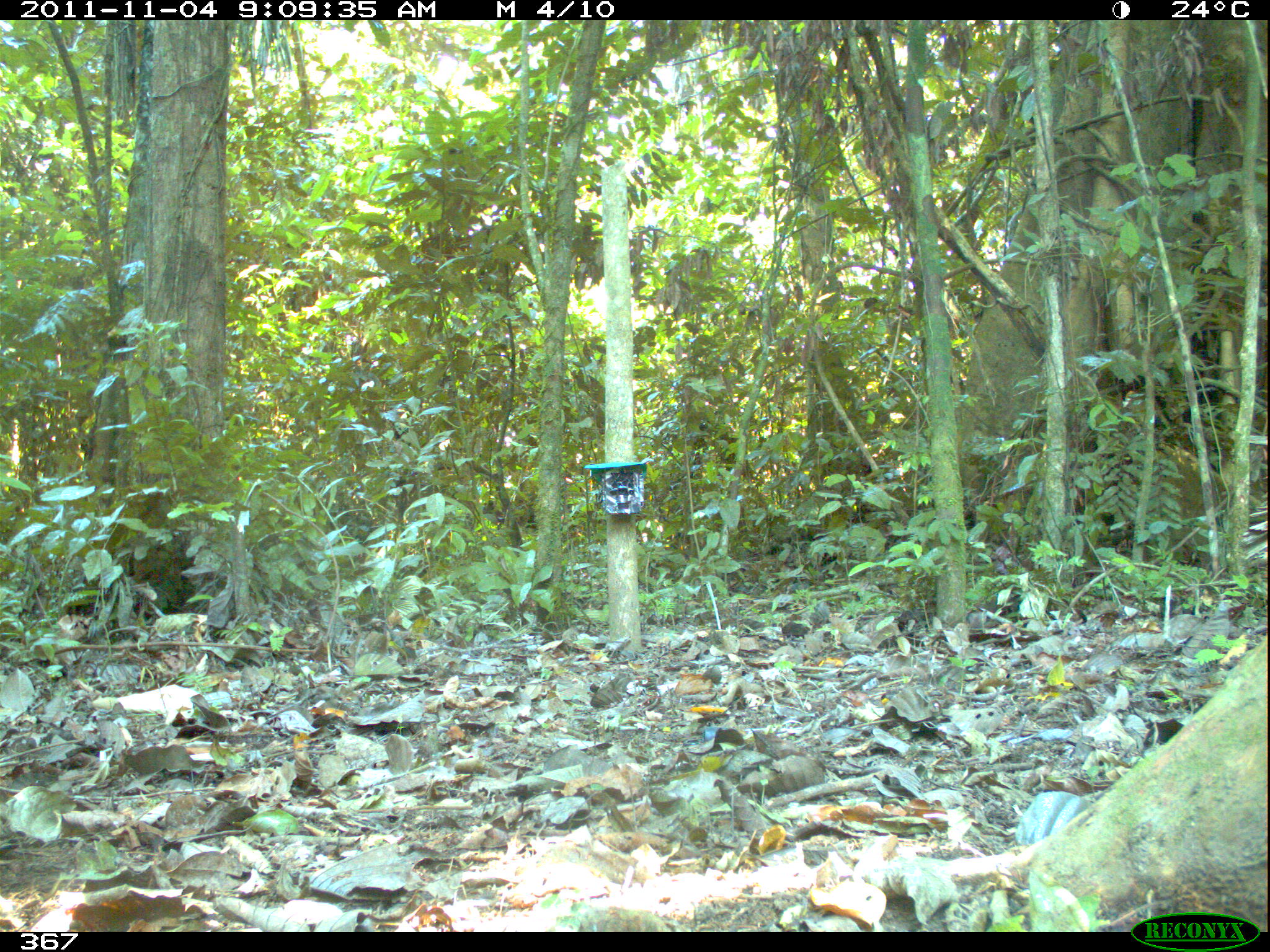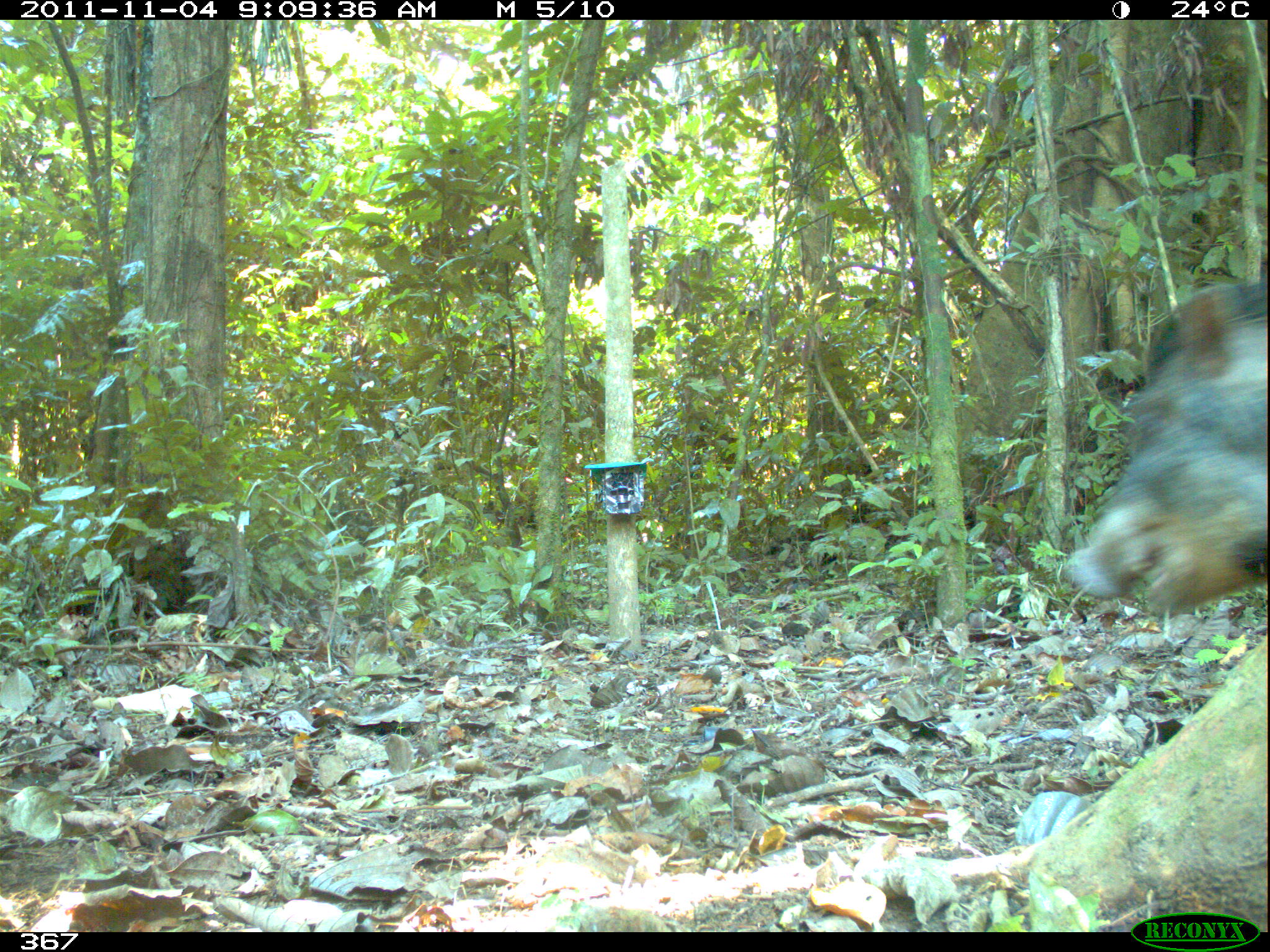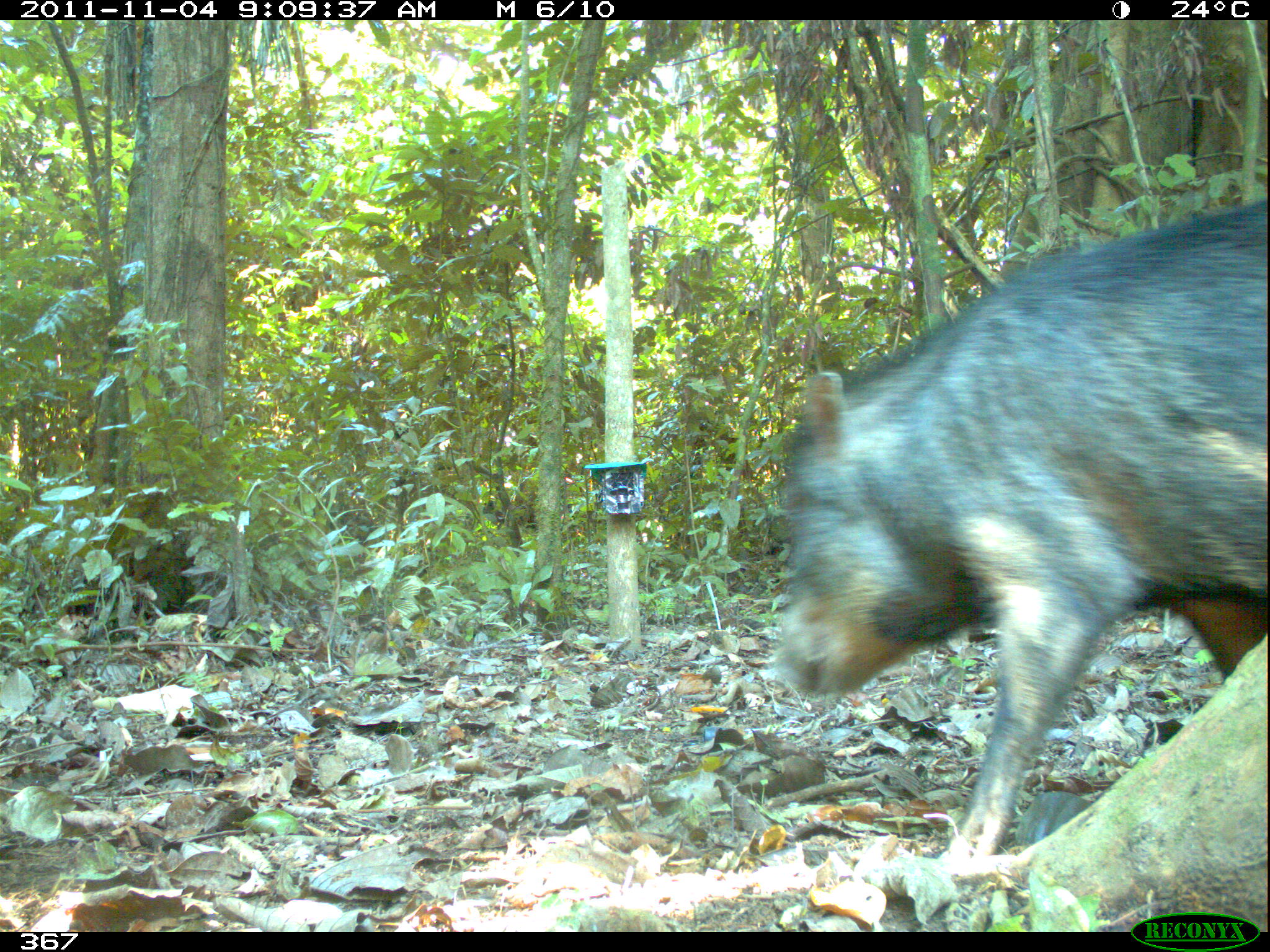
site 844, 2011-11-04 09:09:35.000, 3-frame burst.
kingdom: Animalia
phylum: Chordata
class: Mammalia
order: Artiodactyla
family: Tayassuidae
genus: Tayassu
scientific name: Tayassu pecari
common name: white-lipped peccary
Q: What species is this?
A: Tayassu pecari (white-lipped peccary).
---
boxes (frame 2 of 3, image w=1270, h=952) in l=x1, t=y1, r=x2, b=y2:
tayassu pecari: l=1060, t=274, r=1267, b=621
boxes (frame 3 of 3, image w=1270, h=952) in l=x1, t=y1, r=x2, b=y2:
tayassu pecari: l=766, t=194, r=1267, b=863